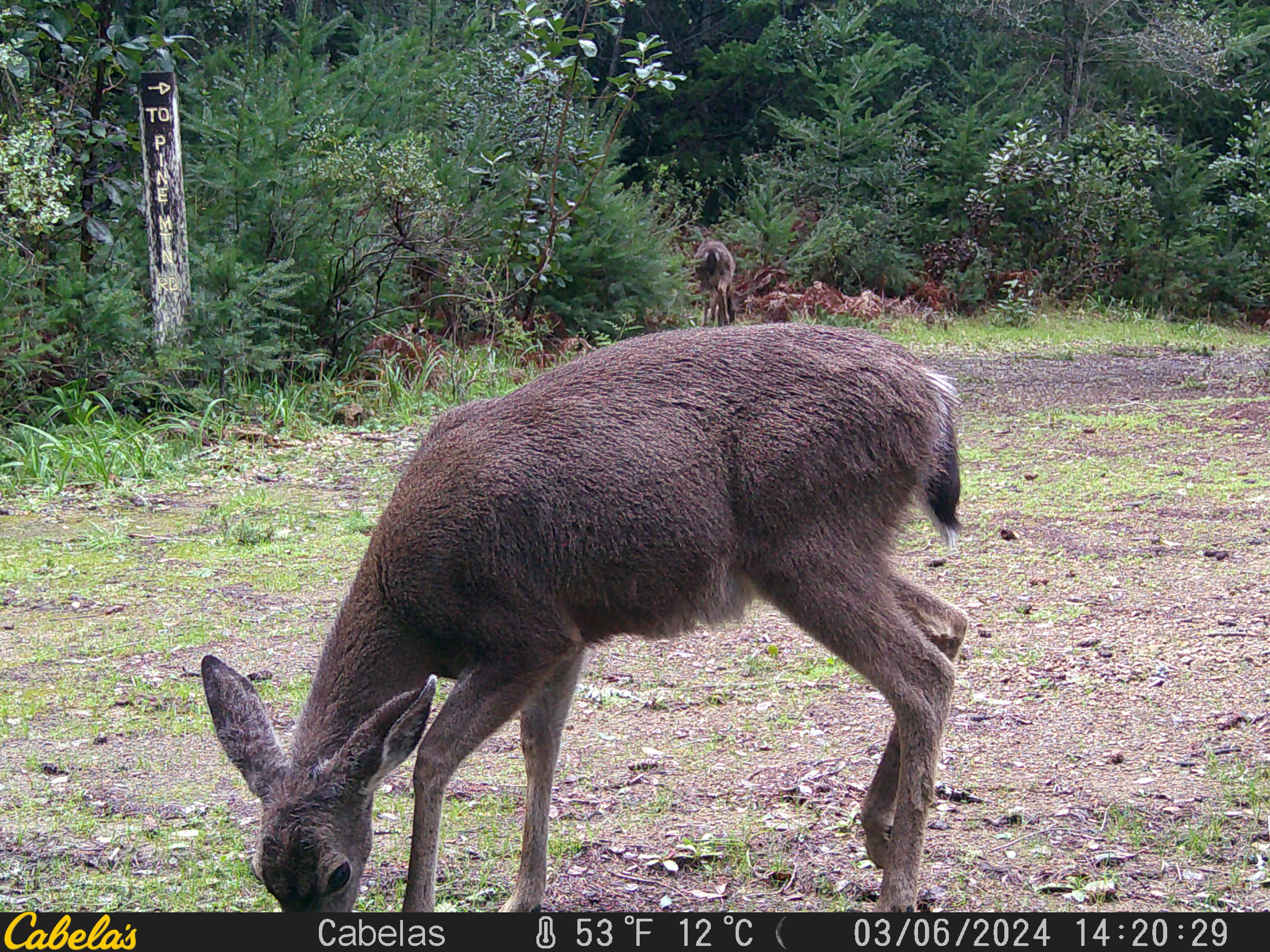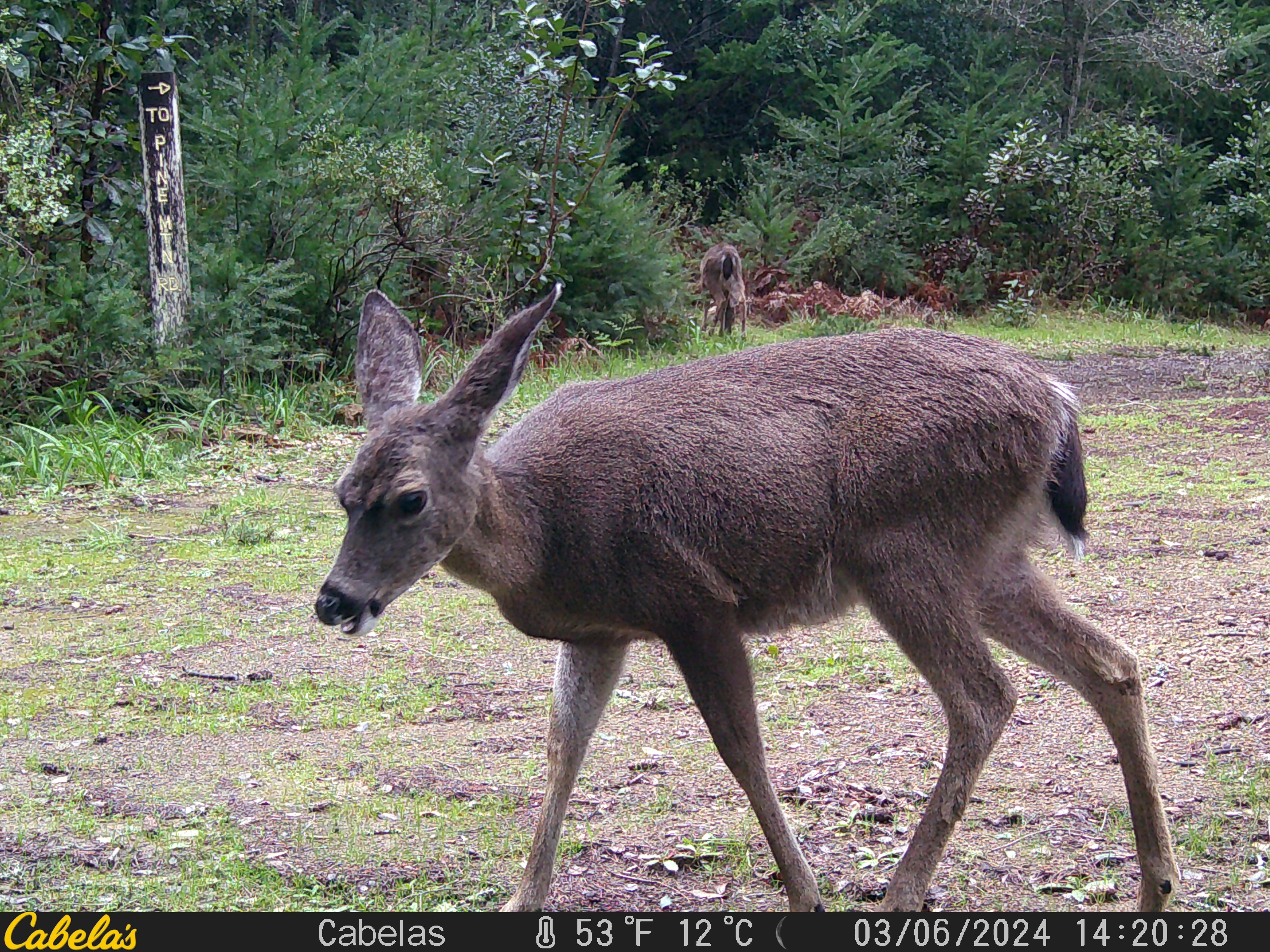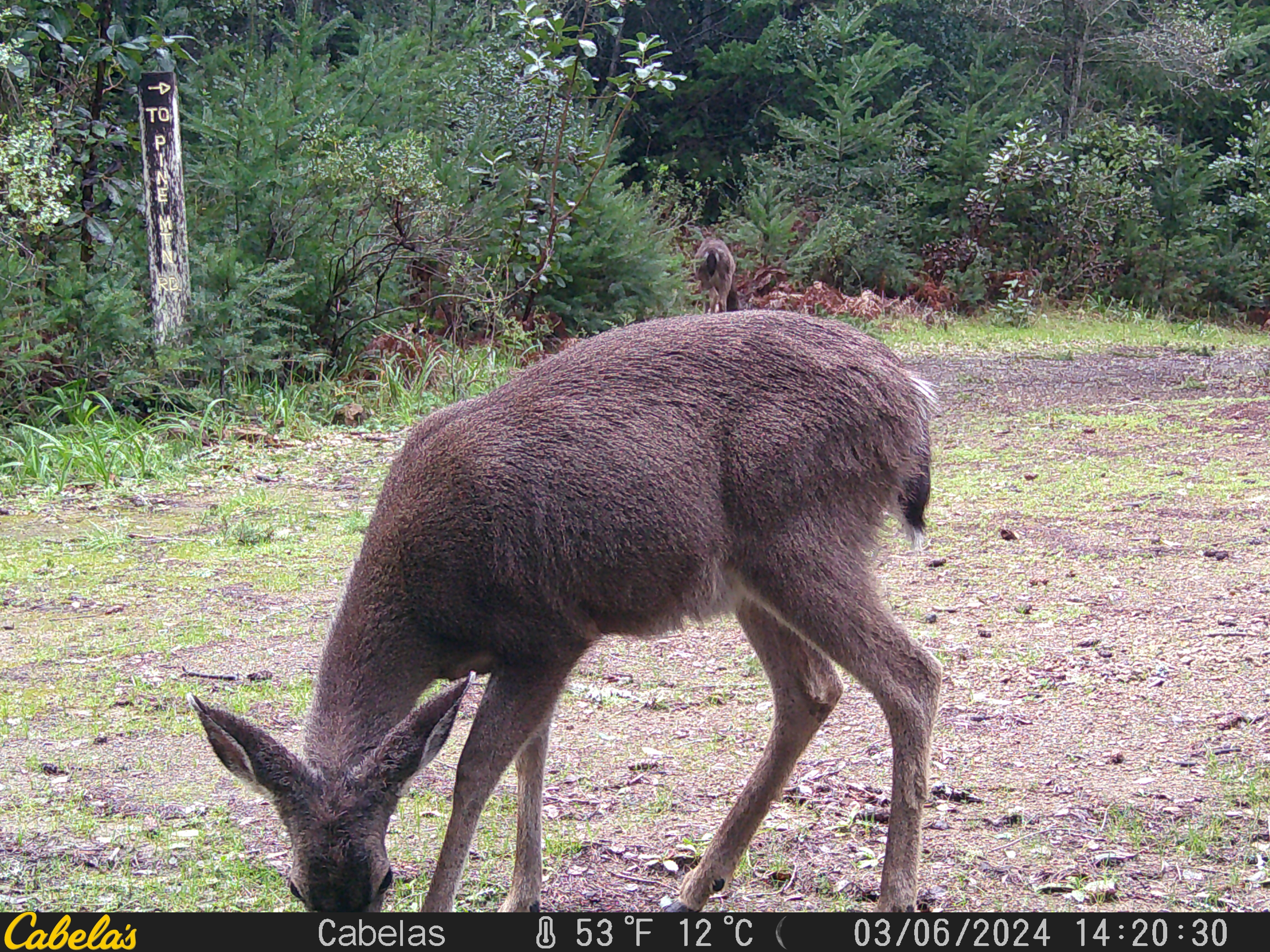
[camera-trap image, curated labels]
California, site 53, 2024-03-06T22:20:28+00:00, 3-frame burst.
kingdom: Animalia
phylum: Chordata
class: Mammalia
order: Artiodactyla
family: Cervidae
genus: Odocoileus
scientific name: Odocoileus hemionus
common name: mule deer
Mule deer (Odocoileus hemionus).